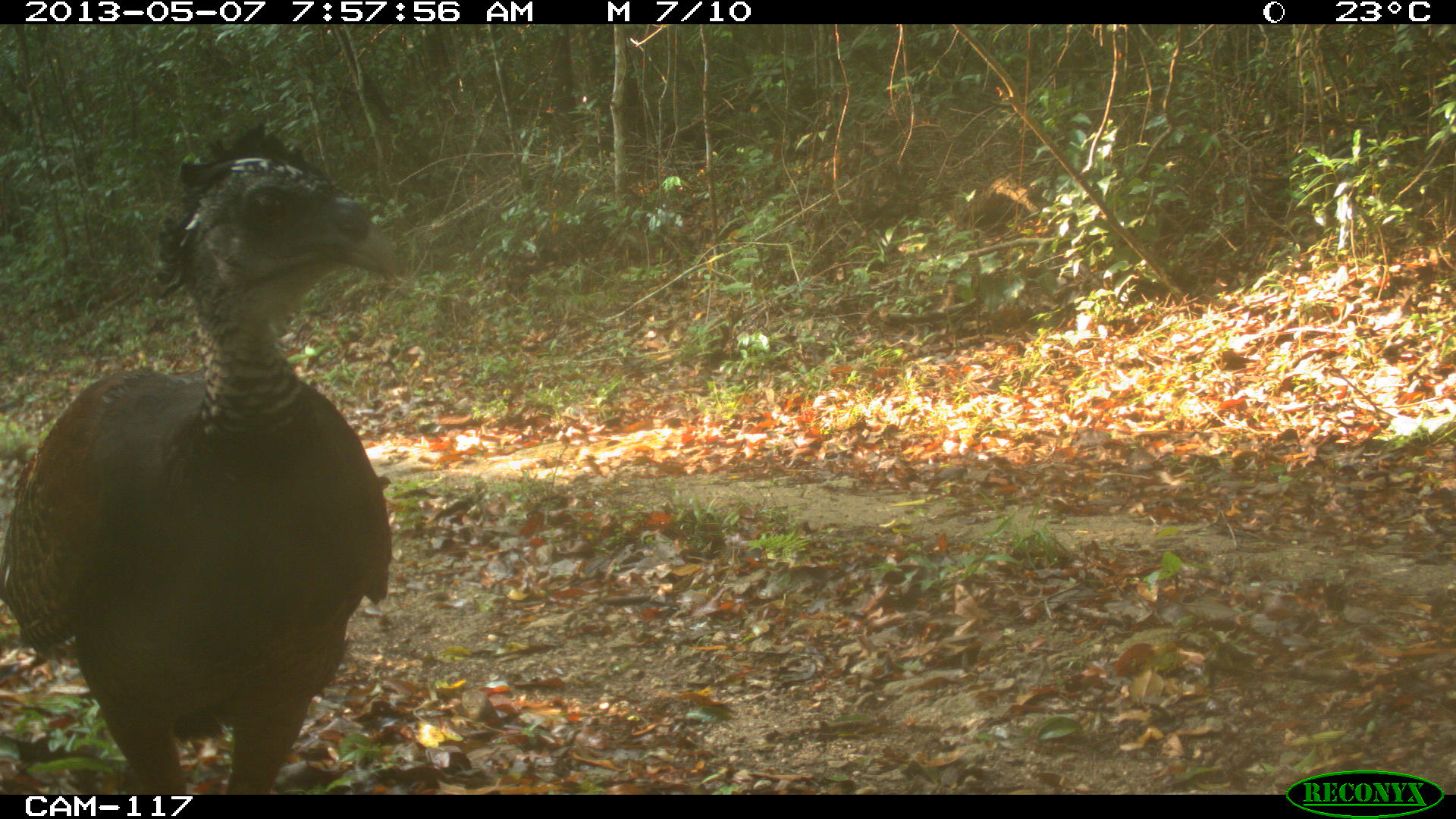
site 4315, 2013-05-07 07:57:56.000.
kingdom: Animalia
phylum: Chordata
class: Aves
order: Galliformes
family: Cracidae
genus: Crax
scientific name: Crax rubra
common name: great curassow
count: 1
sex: female